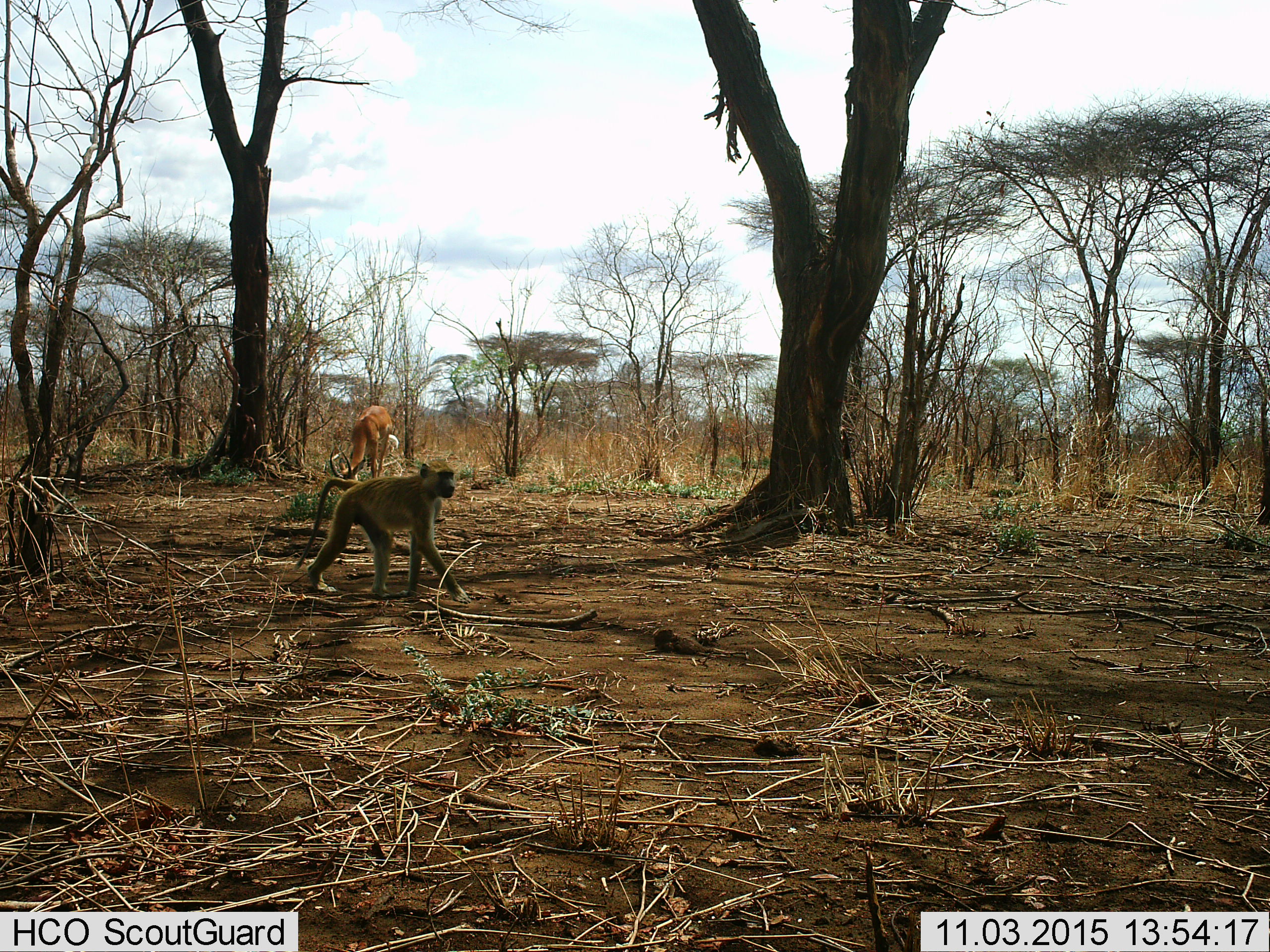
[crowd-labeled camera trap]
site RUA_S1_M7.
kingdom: Animalia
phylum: Chordata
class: Mammalia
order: Primates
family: Cercopithecidae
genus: Papio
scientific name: Papio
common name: baboon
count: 1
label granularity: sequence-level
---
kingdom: Animalia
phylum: Chordata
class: Mammalia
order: Artiodactyla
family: Bovidae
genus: Aepyceros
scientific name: Aepyceros melampus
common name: impala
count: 1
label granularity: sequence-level